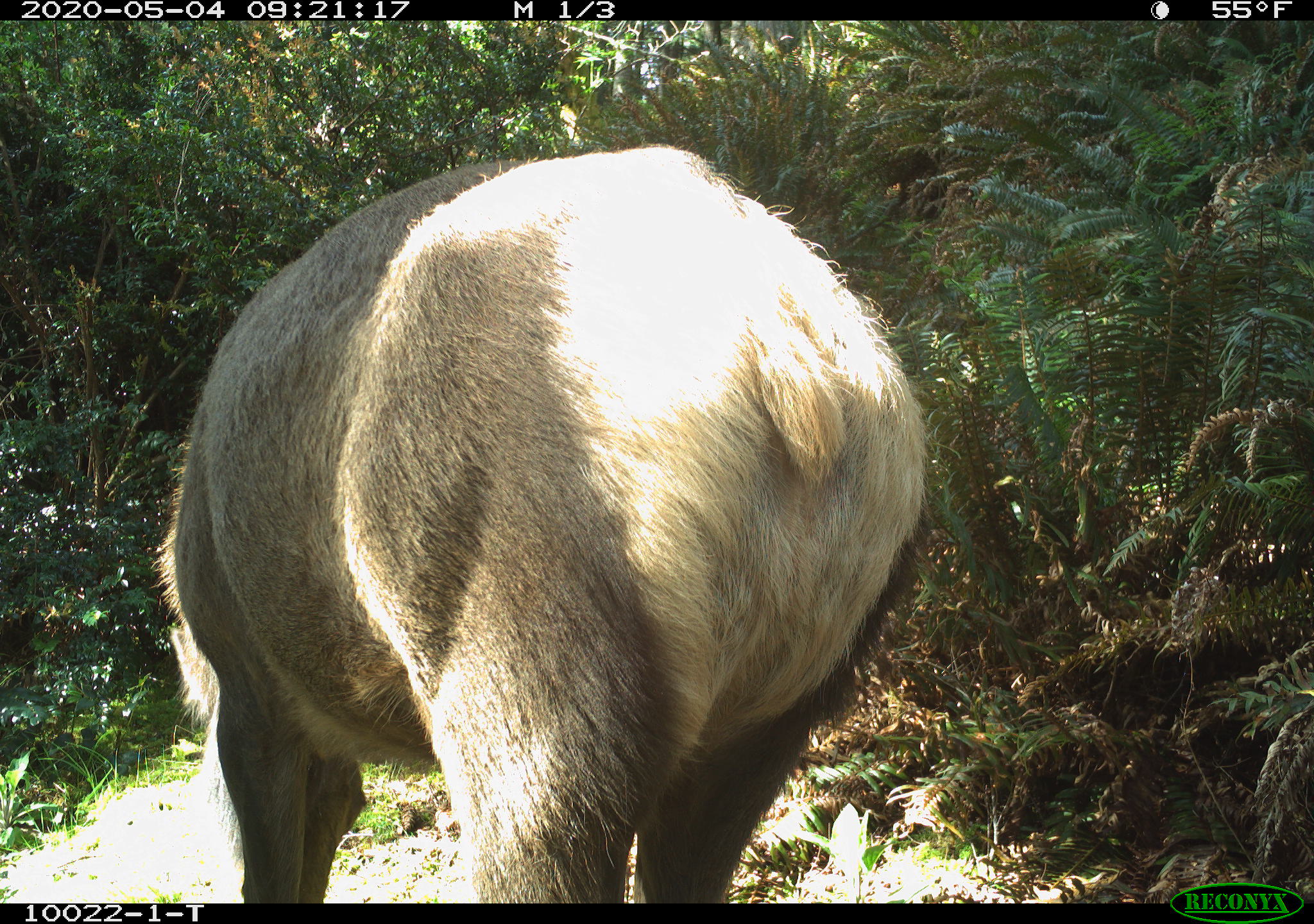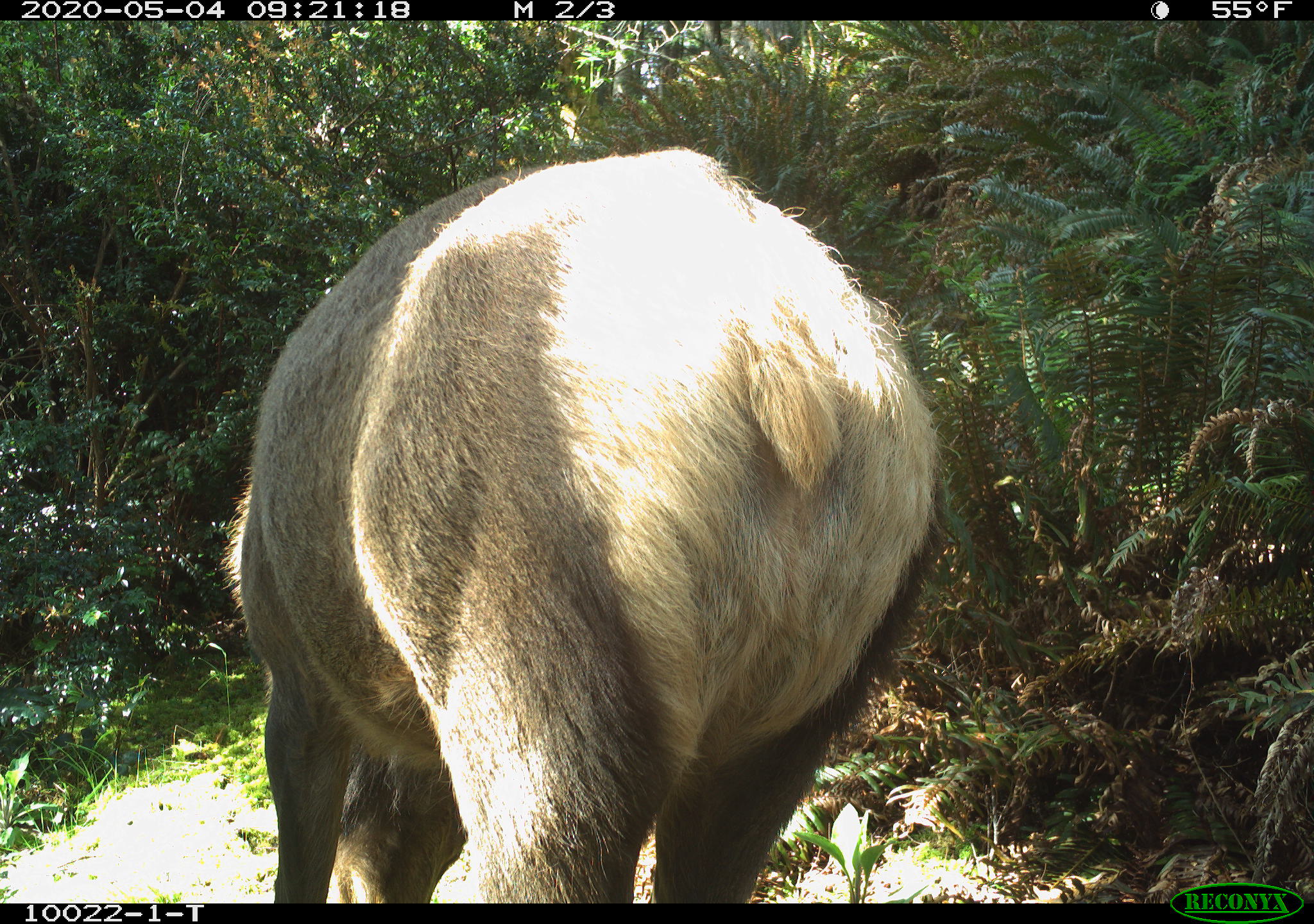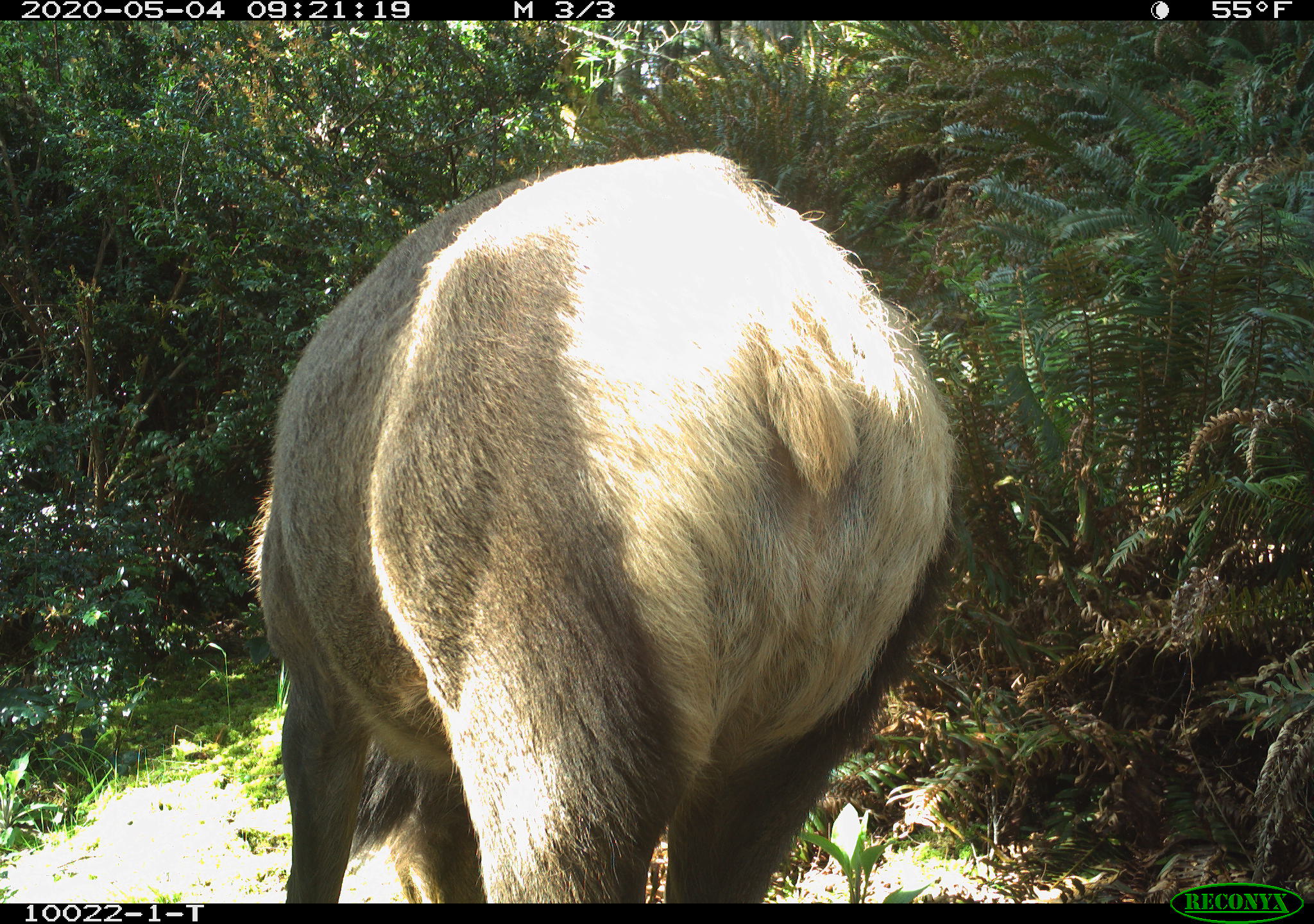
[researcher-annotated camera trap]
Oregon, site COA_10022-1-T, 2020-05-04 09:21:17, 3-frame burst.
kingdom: Animalia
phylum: Chordata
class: Mammalia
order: Artiodactyla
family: Cervidae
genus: Cervus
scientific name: Cervus canadensis roosevelti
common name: roosevelt elk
Roosevelt elk (Cervus canadensis roosevelti).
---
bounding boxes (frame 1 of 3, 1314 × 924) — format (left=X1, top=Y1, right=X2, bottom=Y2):
roosevelt elk: (left=146, top=129, right=952, bottom=897)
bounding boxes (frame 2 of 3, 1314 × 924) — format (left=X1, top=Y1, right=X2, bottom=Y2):
roosevelt elk: (left=215, top=133, right=941, bottom=899)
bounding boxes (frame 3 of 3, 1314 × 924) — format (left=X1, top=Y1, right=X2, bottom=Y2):
roosevelt elk: (left=238, top=133, right=967, bottom=895)